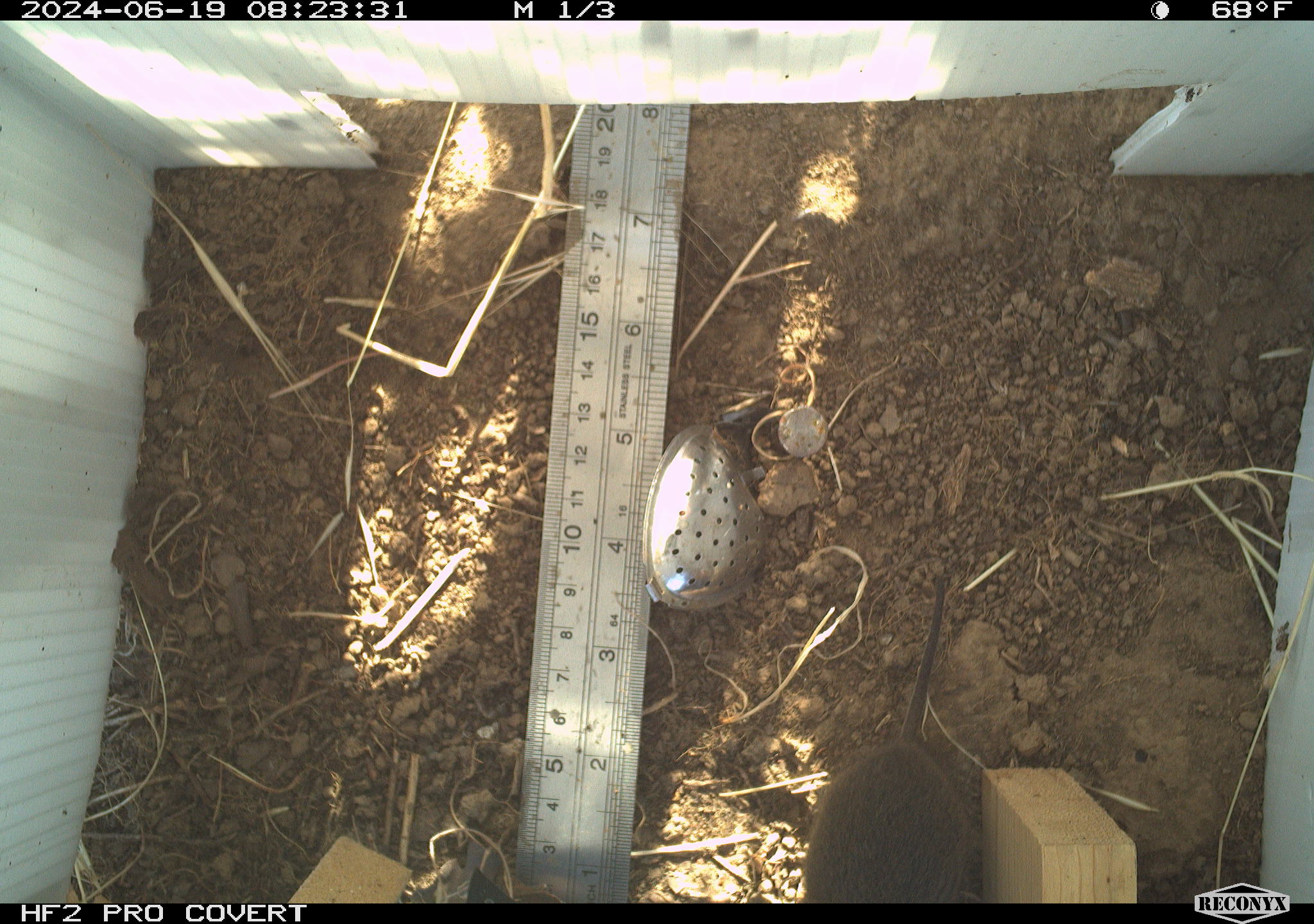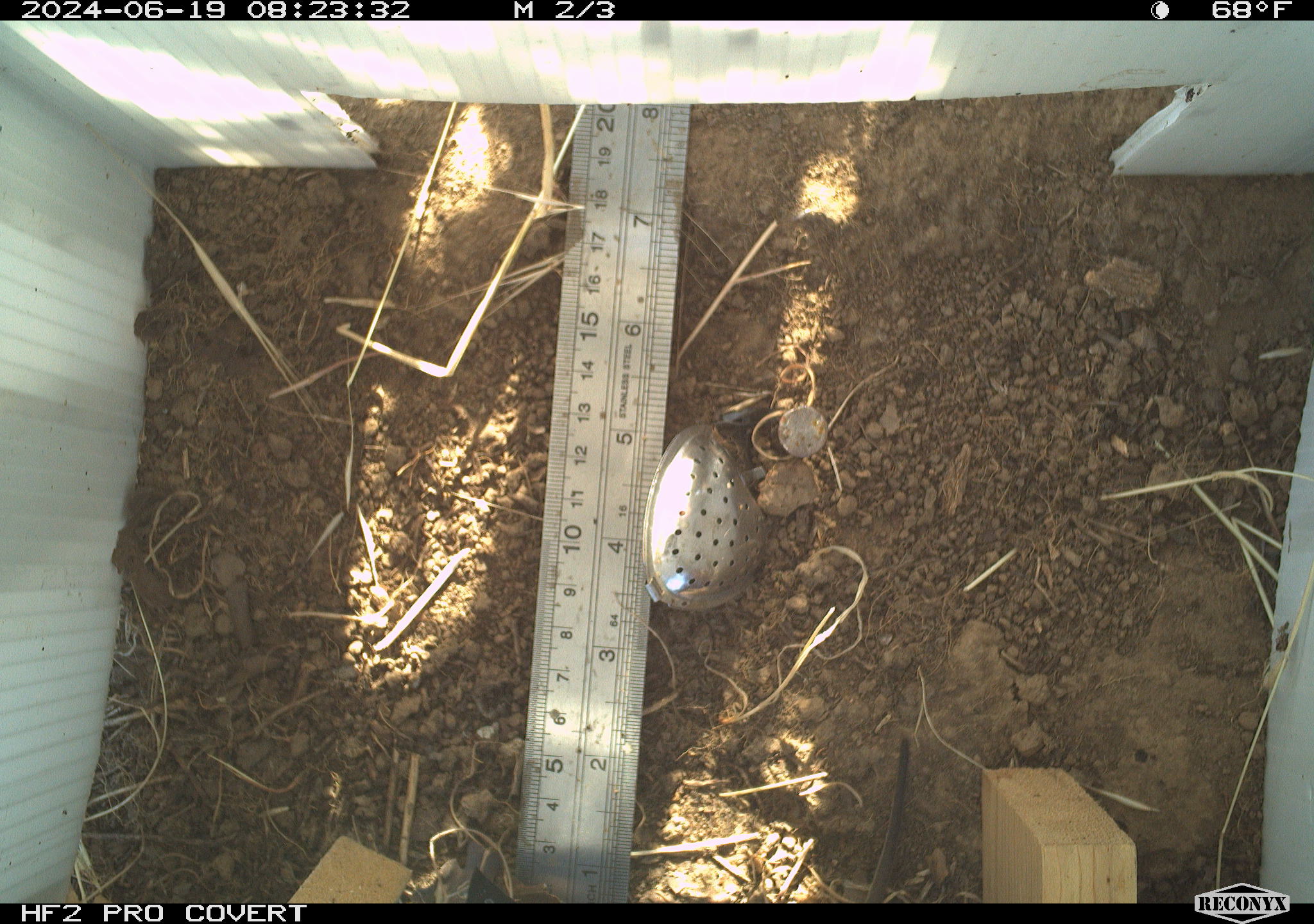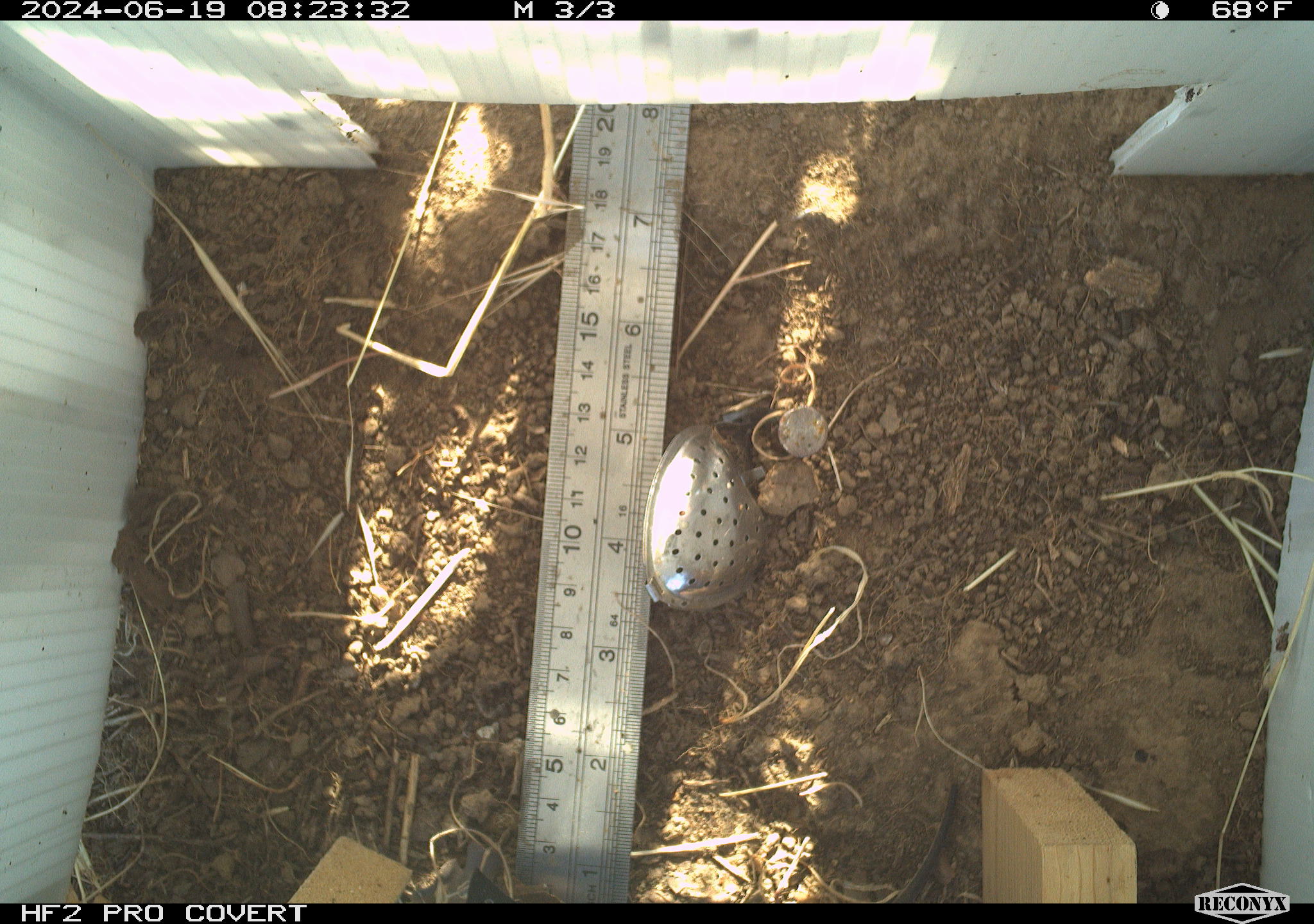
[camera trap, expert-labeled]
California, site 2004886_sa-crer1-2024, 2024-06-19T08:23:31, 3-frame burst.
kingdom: Animalia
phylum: Chordata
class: Mammalia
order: Rodentia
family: Cricetidae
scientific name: Arvicolinae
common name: voles, lemmings, and muskrats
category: arvicolinae subfamily